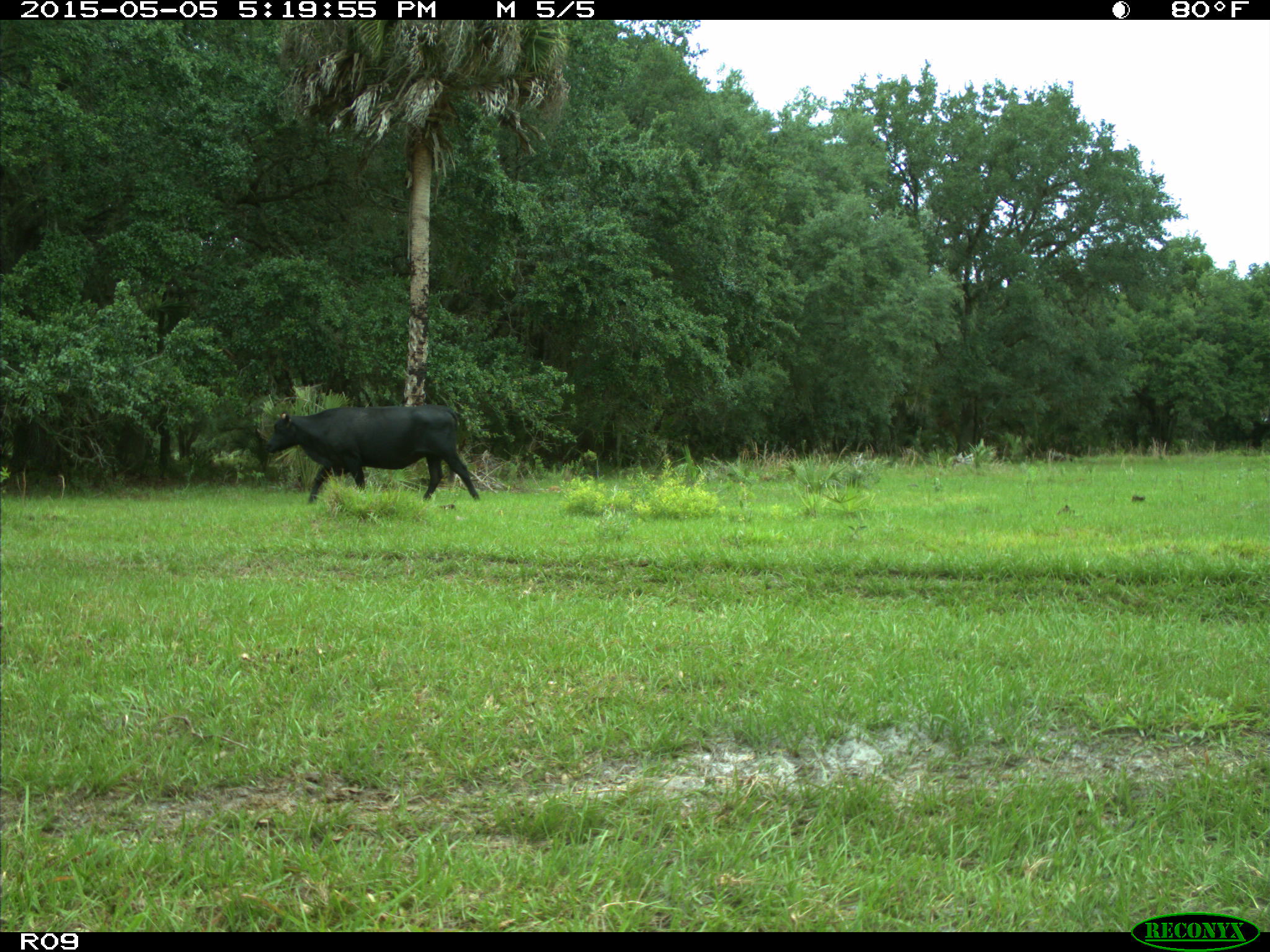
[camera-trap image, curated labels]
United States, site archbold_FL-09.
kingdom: Animalia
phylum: Chordata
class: Mammalia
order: Artiodactyla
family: Bovidae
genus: Bos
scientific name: Bos taurus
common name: domestic cow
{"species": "Bos taurus (domestic cow)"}